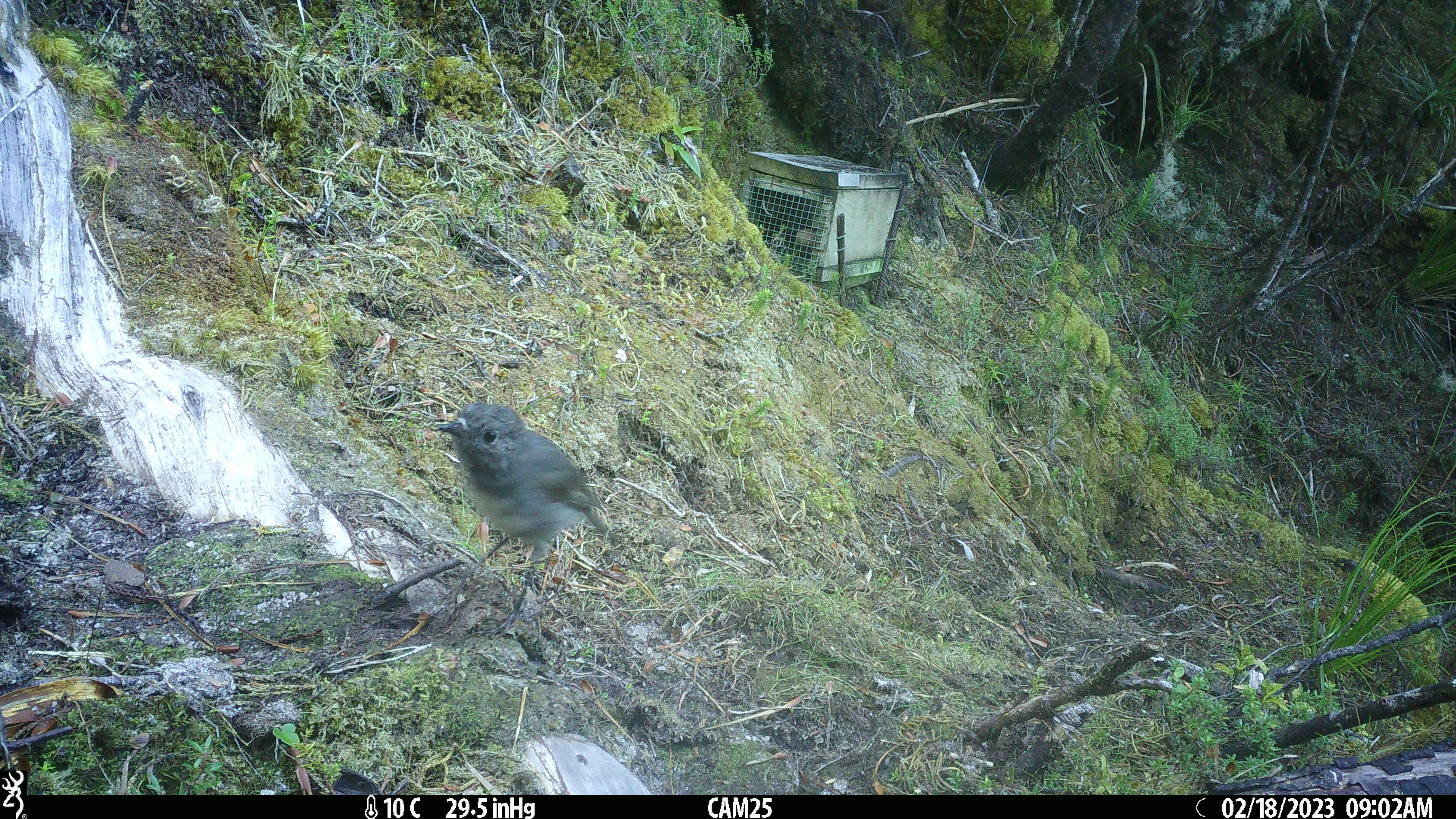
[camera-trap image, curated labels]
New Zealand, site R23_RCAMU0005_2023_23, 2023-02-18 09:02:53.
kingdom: Animalia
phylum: Chordata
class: Aves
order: Passeriformes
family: Petroicidae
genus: Petroica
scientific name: Petroica australis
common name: new zealand robin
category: robin